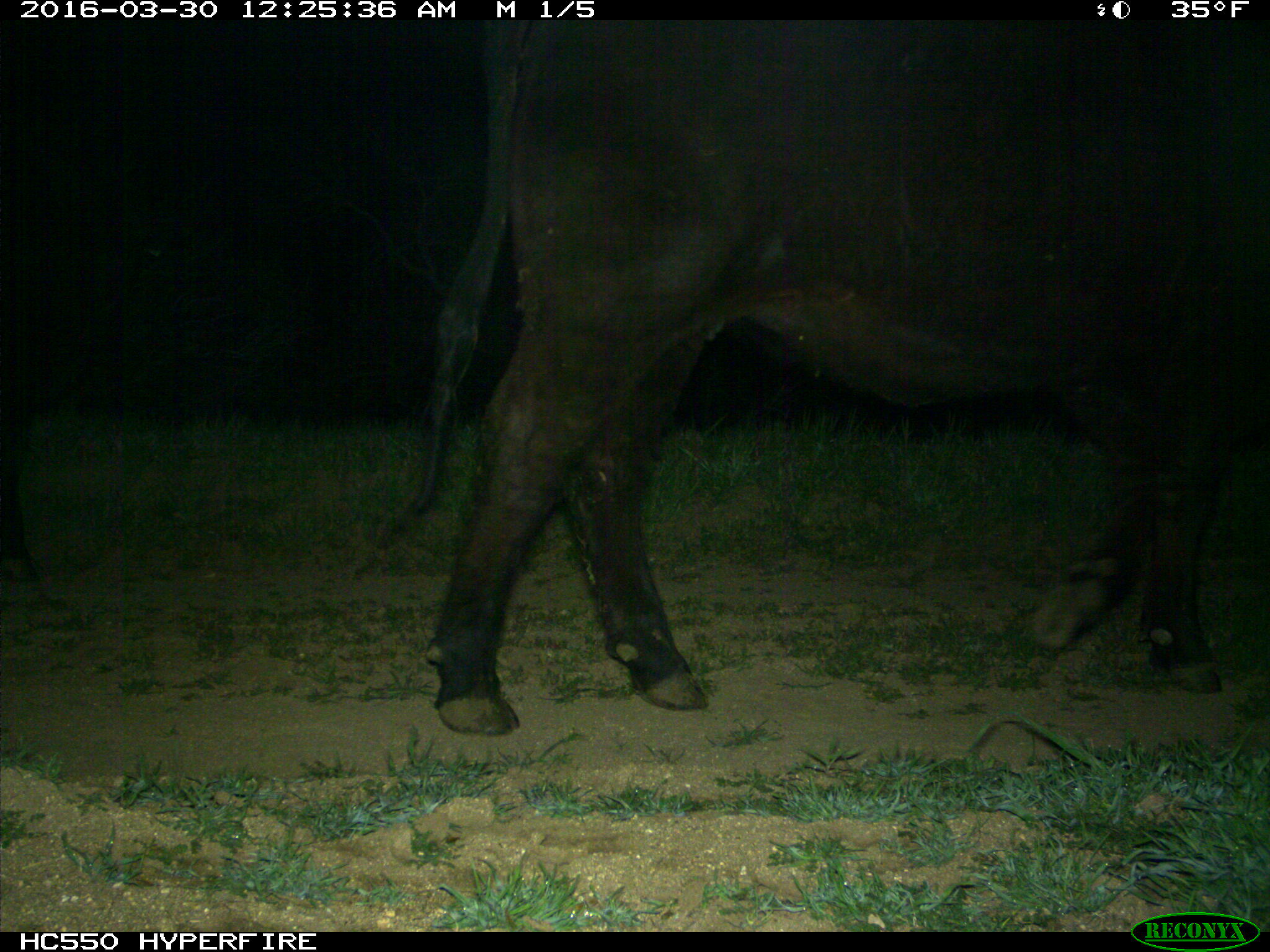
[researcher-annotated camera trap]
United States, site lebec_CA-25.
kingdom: Animalia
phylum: Chordata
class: Mammalia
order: Artiodactyla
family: Bovidae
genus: Bos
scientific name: Bos taurus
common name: domestic cow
Bos taurus (domestic cow).